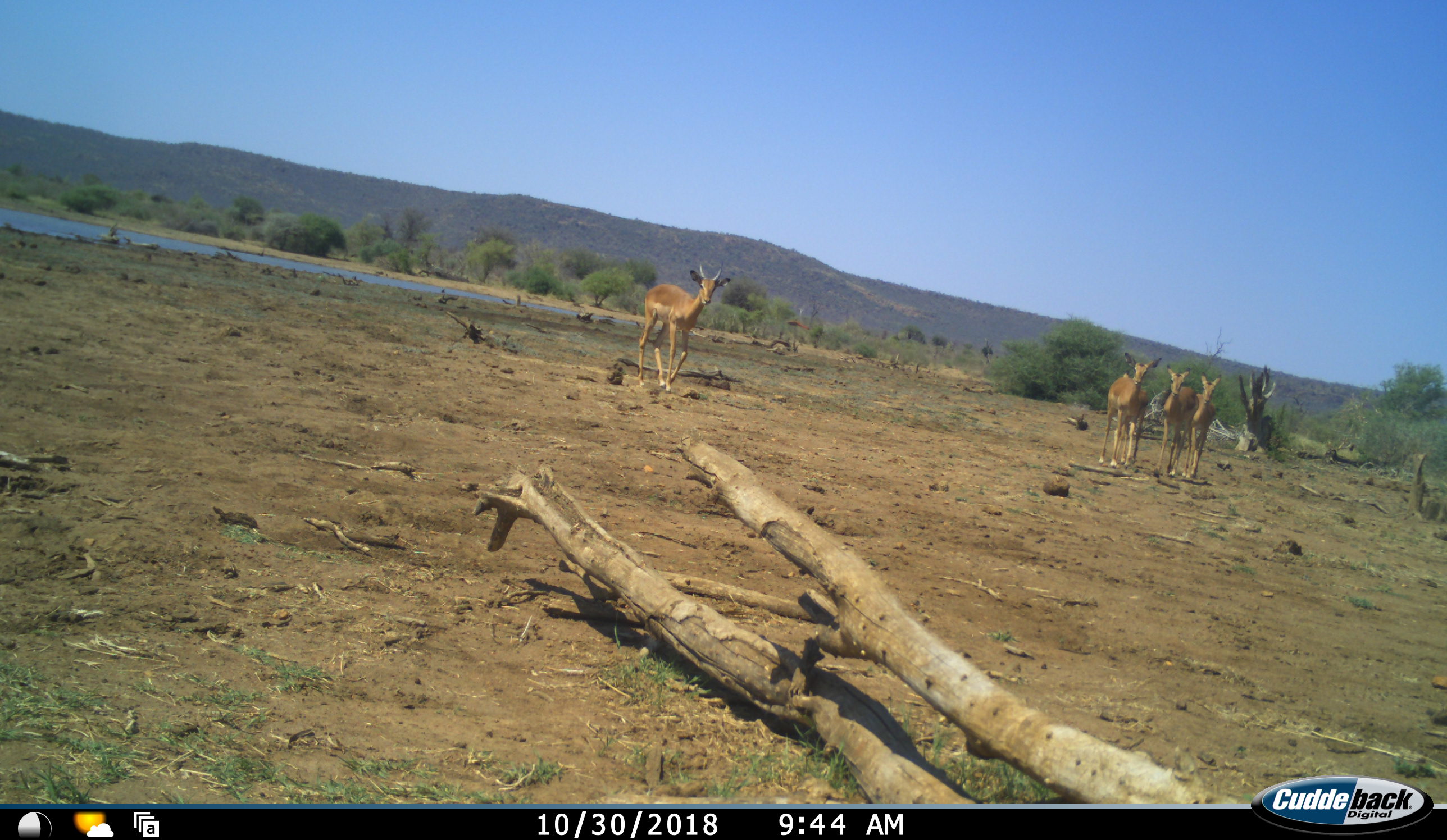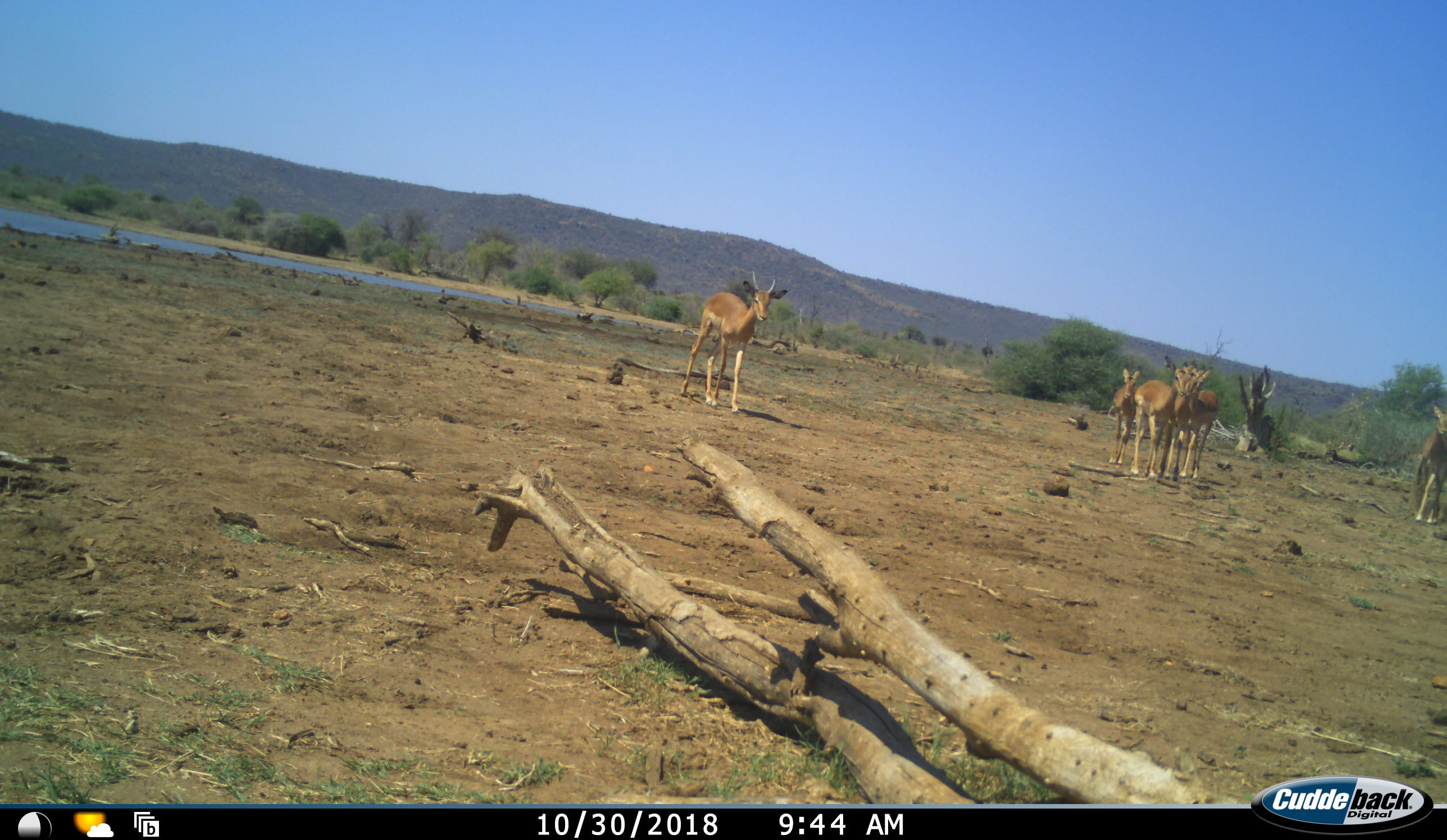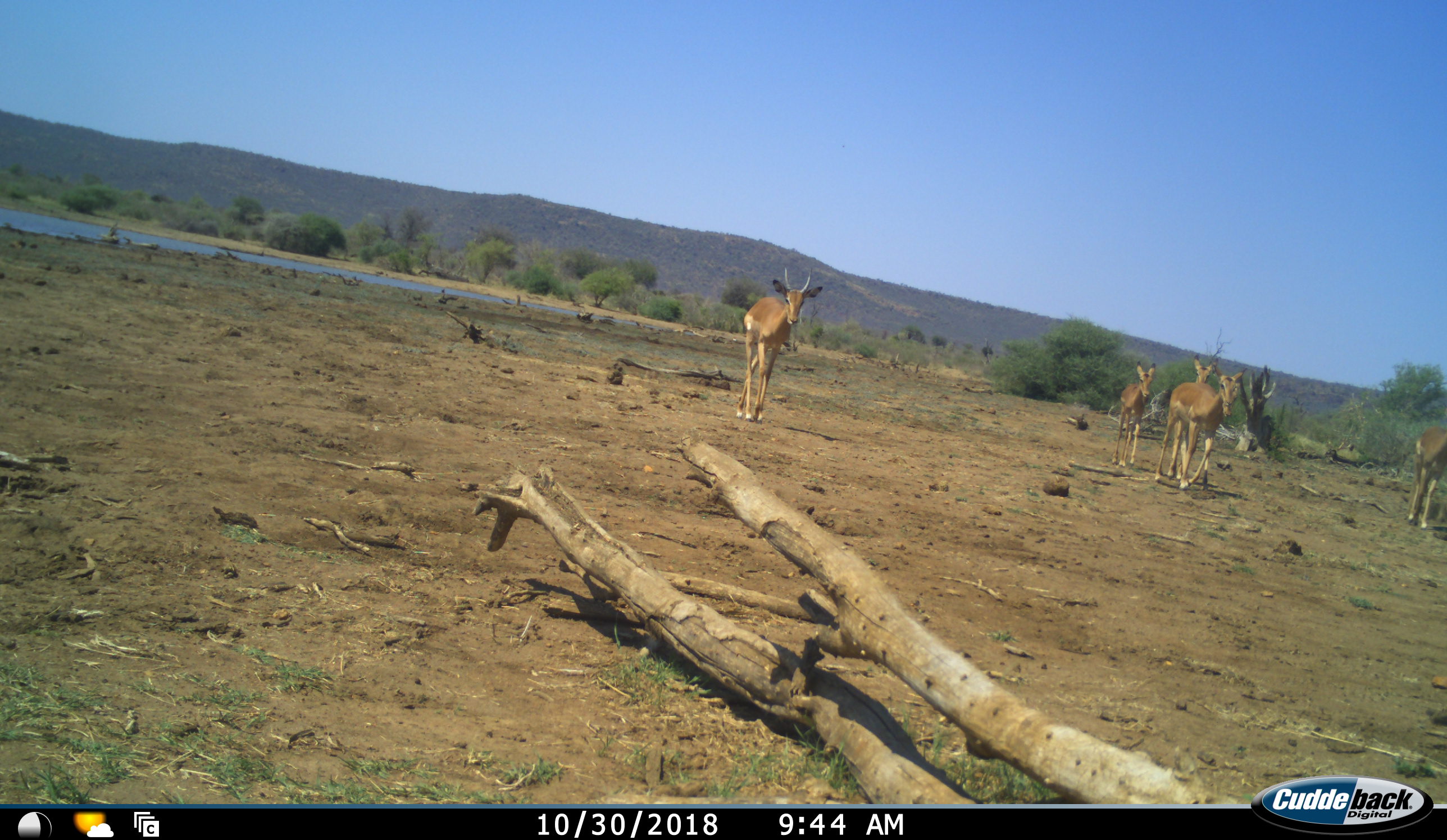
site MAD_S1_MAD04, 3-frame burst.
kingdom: Animalia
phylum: Chordata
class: Mammalia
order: Artiodactyla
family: Bovidae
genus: Aepyceros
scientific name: Aepyceros melampus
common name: impala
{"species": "impala (Aepyceros melampus)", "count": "6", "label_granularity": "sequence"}